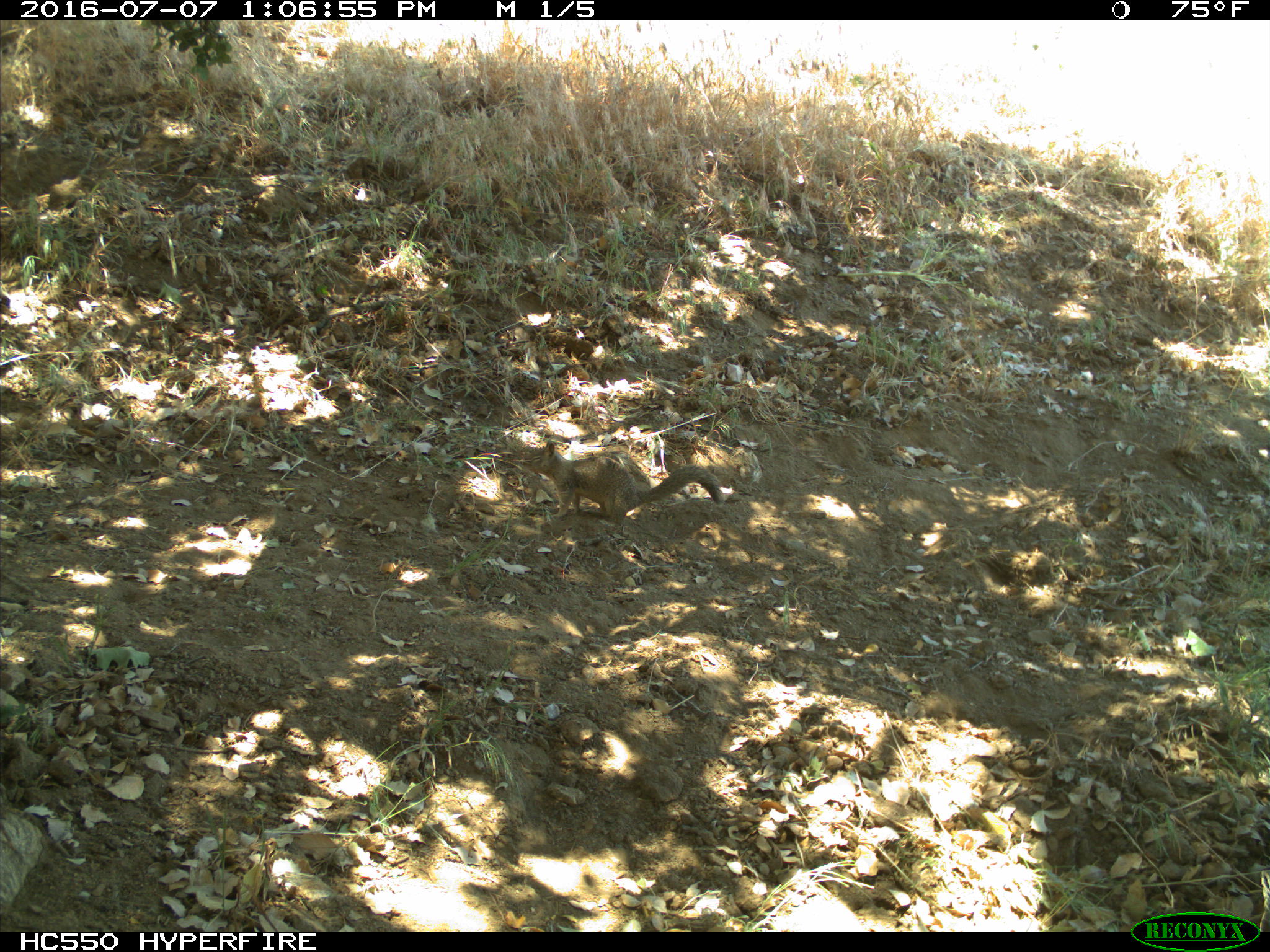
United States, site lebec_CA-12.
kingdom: Animalia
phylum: Chordata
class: Mammalia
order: Rodentia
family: Sciuridae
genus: Otospermophilus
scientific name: Otospermophilus beecheyi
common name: california ground squirrel